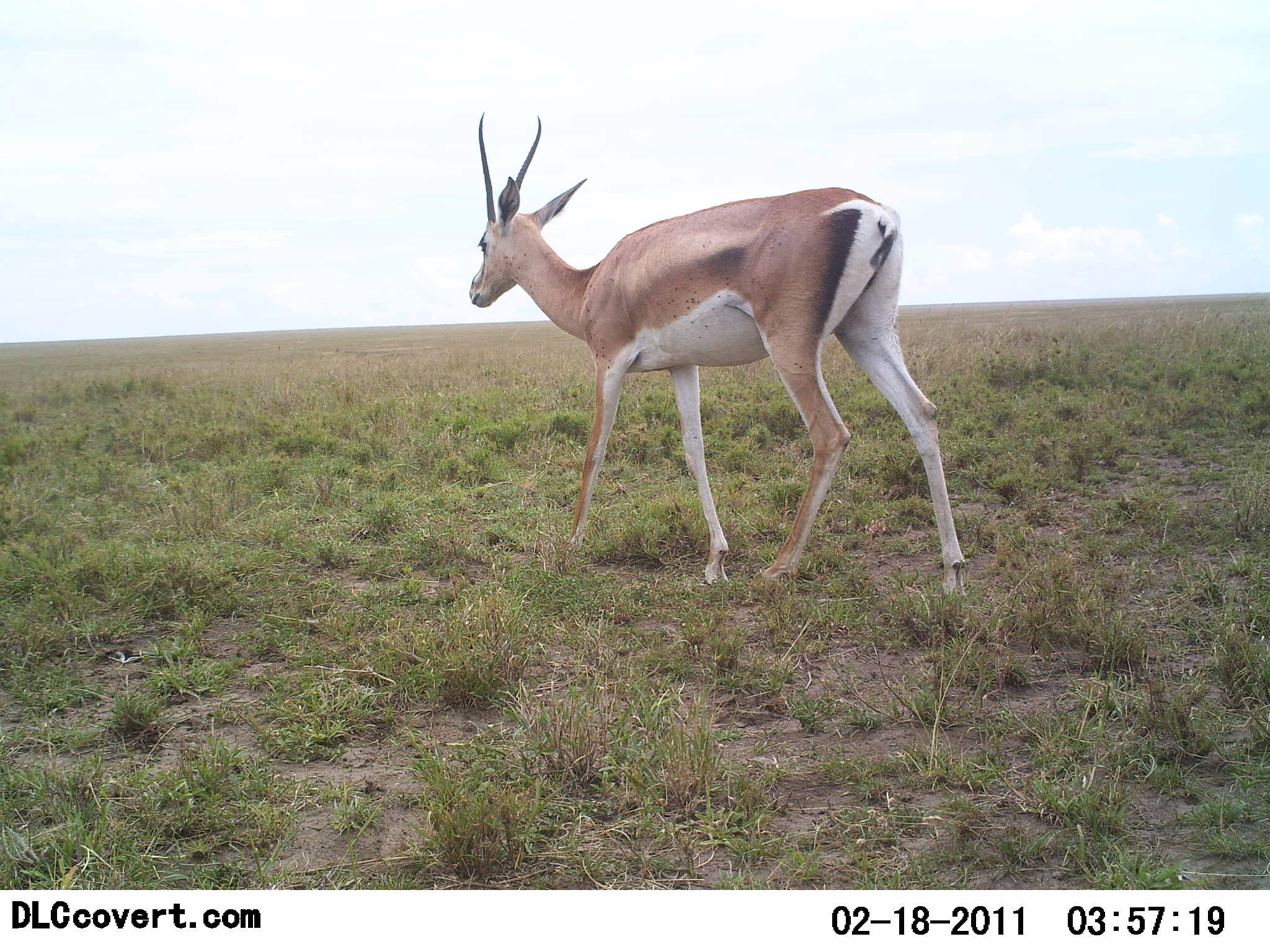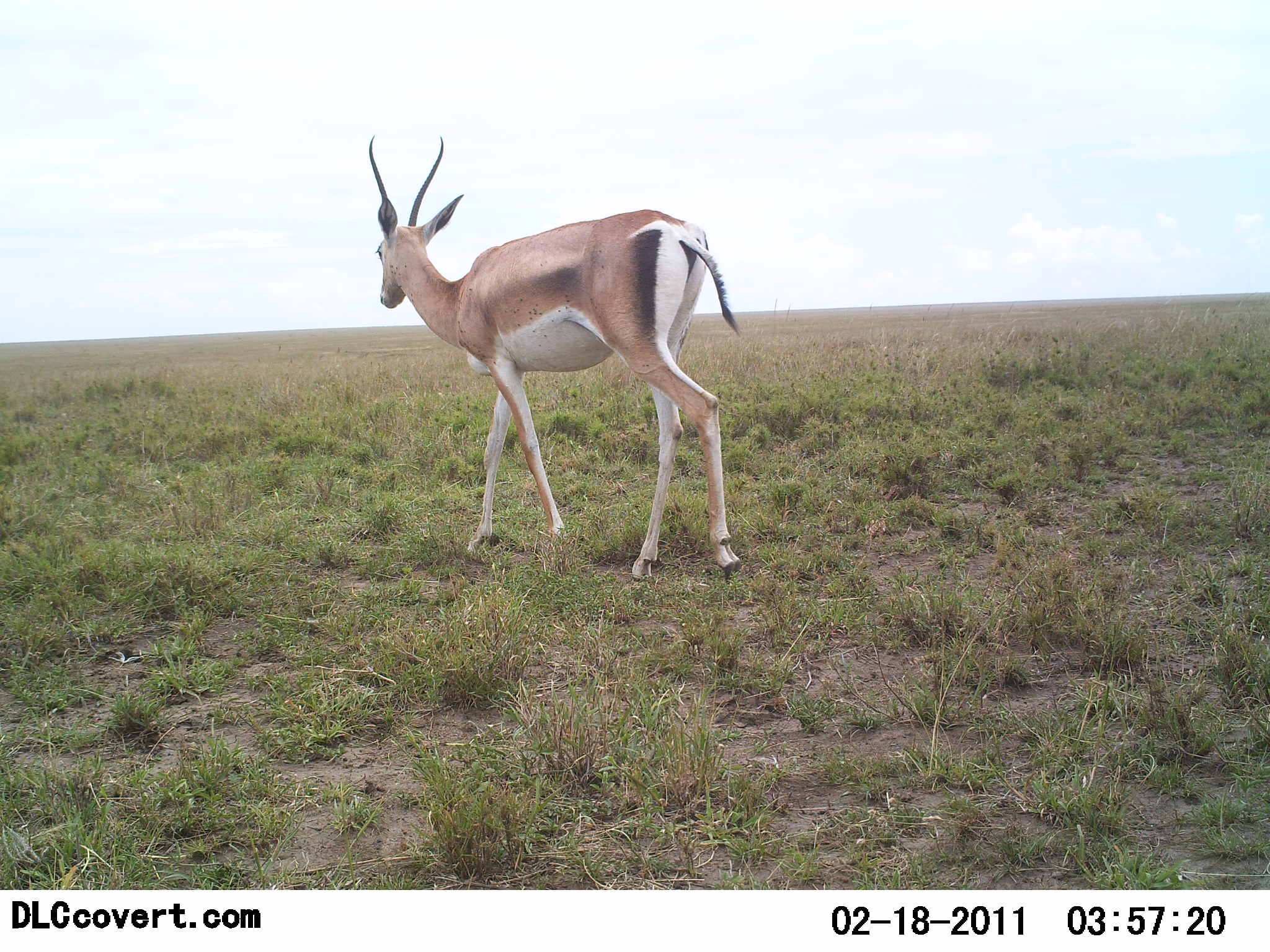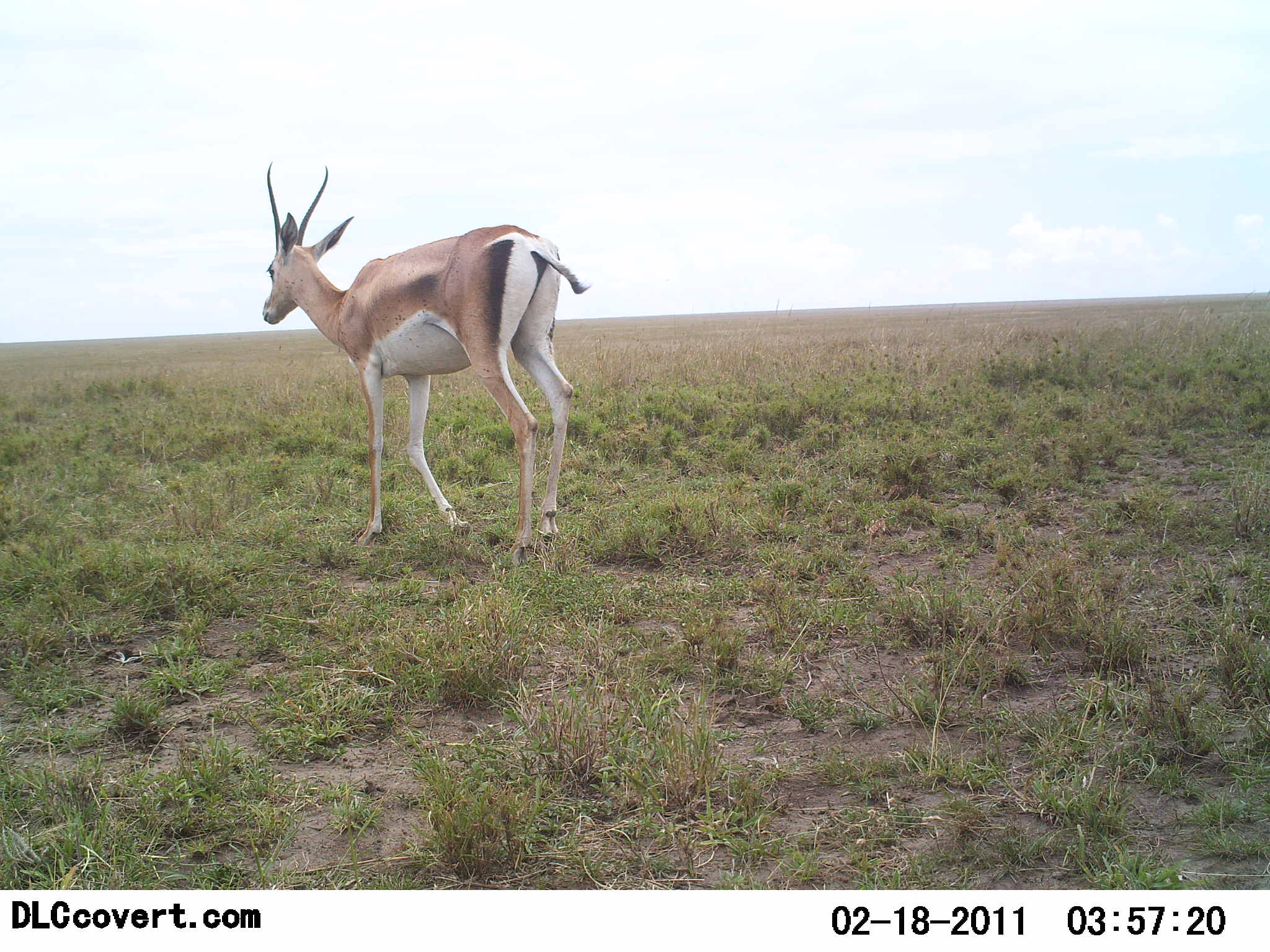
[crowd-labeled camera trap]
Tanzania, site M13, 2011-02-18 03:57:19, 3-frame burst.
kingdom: Animalia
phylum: Chordata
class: Mammalia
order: Artiodactyla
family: Bovidae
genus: Nanger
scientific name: Nanger granti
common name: grant's gazelle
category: gazellegrants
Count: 1.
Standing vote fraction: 25%.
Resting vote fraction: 0%.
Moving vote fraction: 92%.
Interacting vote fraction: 0%.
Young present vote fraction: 0%.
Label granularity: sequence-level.